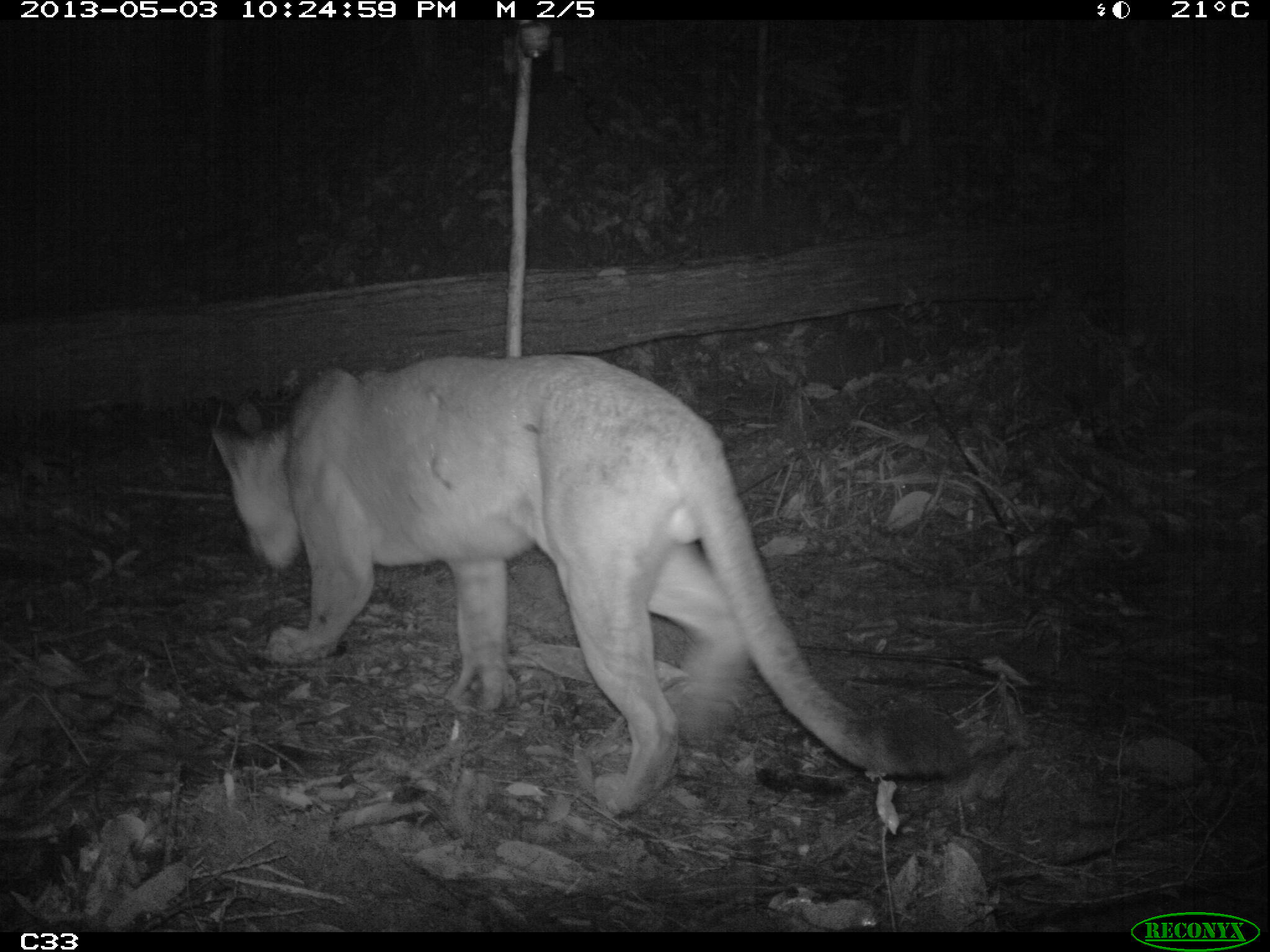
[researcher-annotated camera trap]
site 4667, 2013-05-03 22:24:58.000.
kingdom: Animalia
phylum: Chordata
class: Mammalia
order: Carnivora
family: Felidae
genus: Puma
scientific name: Puma concolor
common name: mountain lion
Puma concolor (mountain lion), count 1, age adult, sex male.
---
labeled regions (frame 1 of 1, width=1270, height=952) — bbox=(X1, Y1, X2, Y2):
puma concolor: bbox=(206, 349, 974, 817)